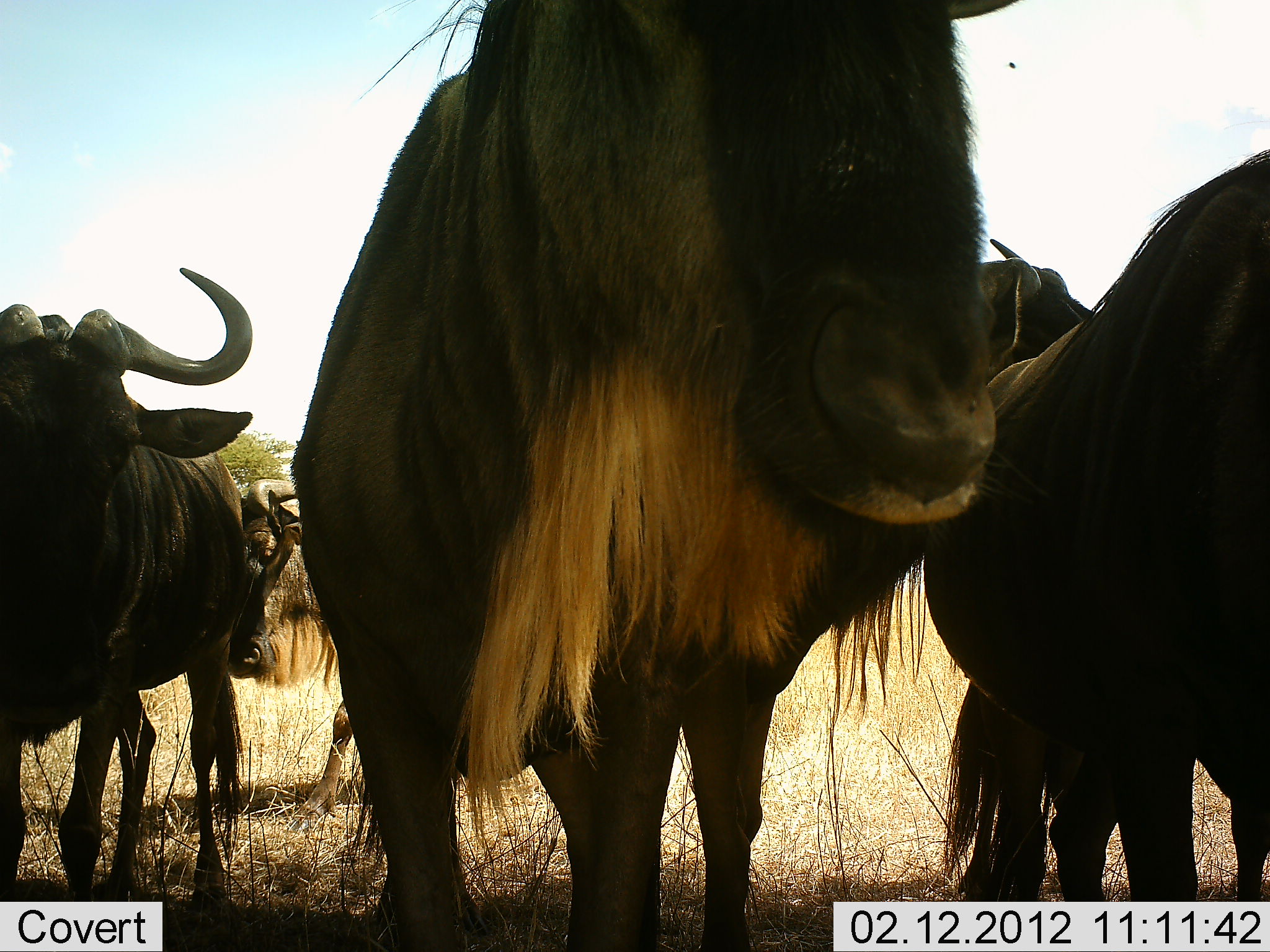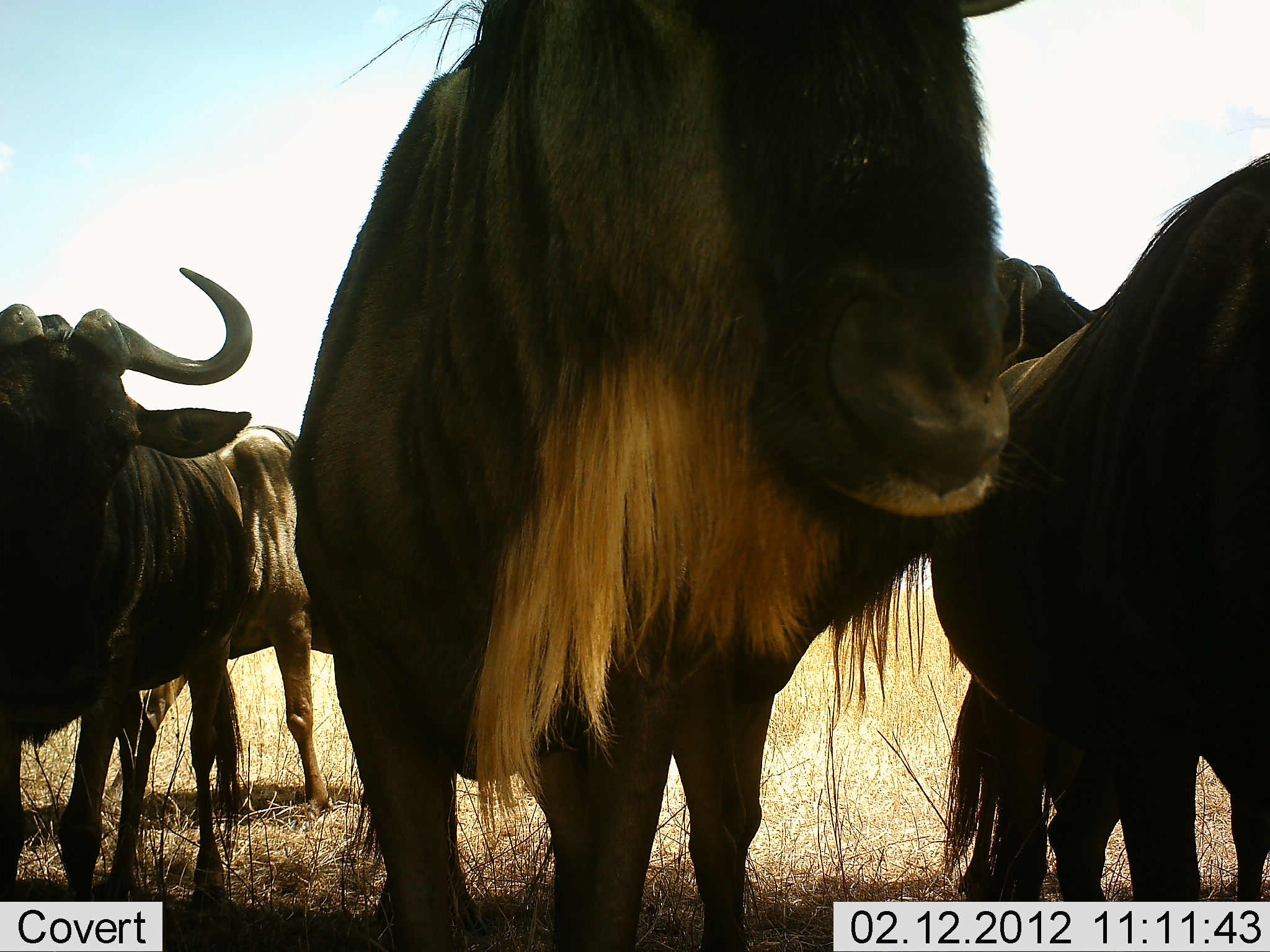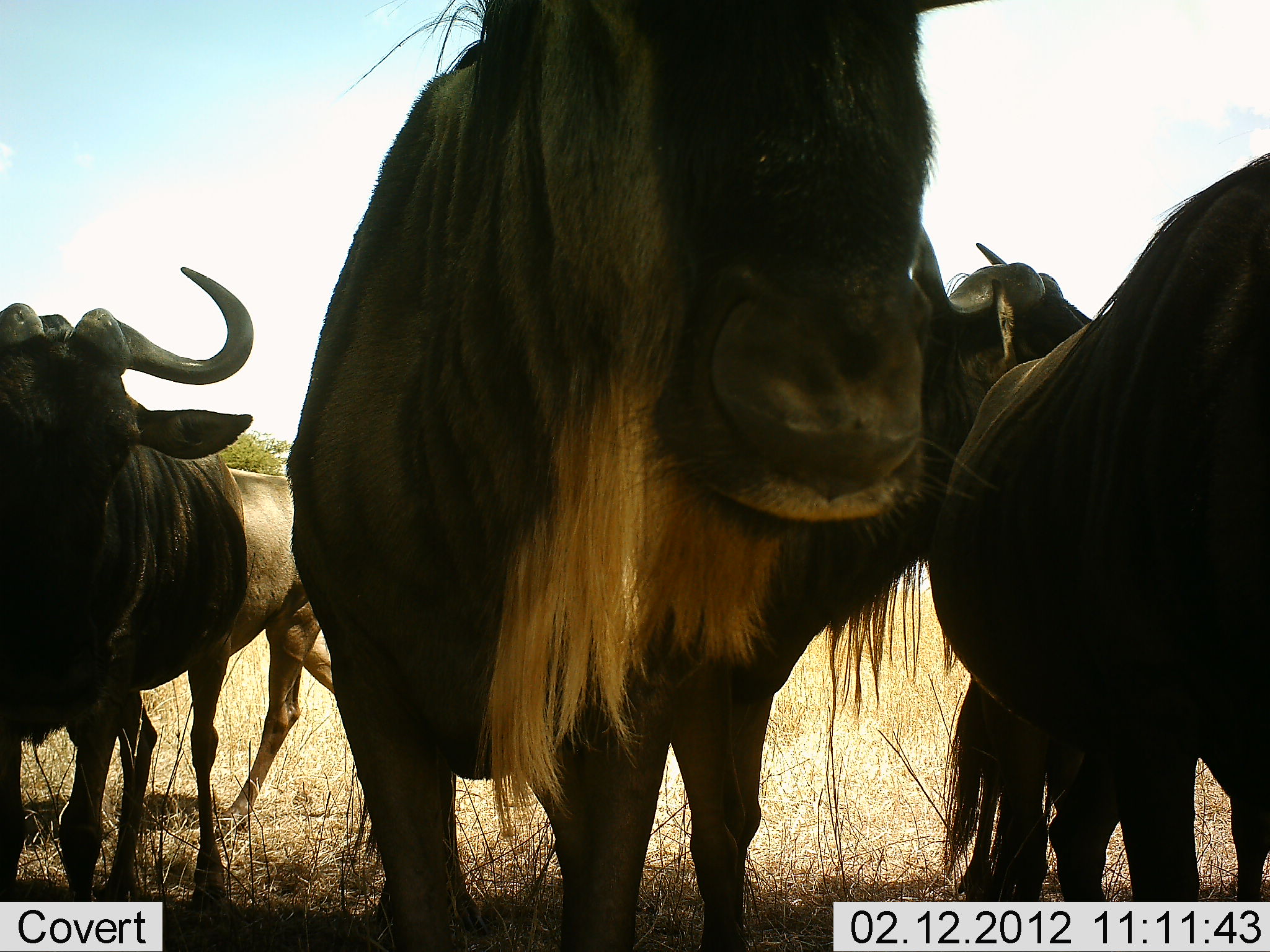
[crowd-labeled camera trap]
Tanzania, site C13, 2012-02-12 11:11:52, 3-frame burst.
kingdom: Animalia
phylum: Chordata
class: Mammalia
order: Artiodactyla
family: Bovidae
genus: Connochaetes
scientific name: Connochaetes taurinus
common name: blue wildebeest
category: wildebeest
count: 5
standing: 95%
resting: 0%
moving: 37%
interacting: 5%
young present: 0%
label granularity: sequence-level